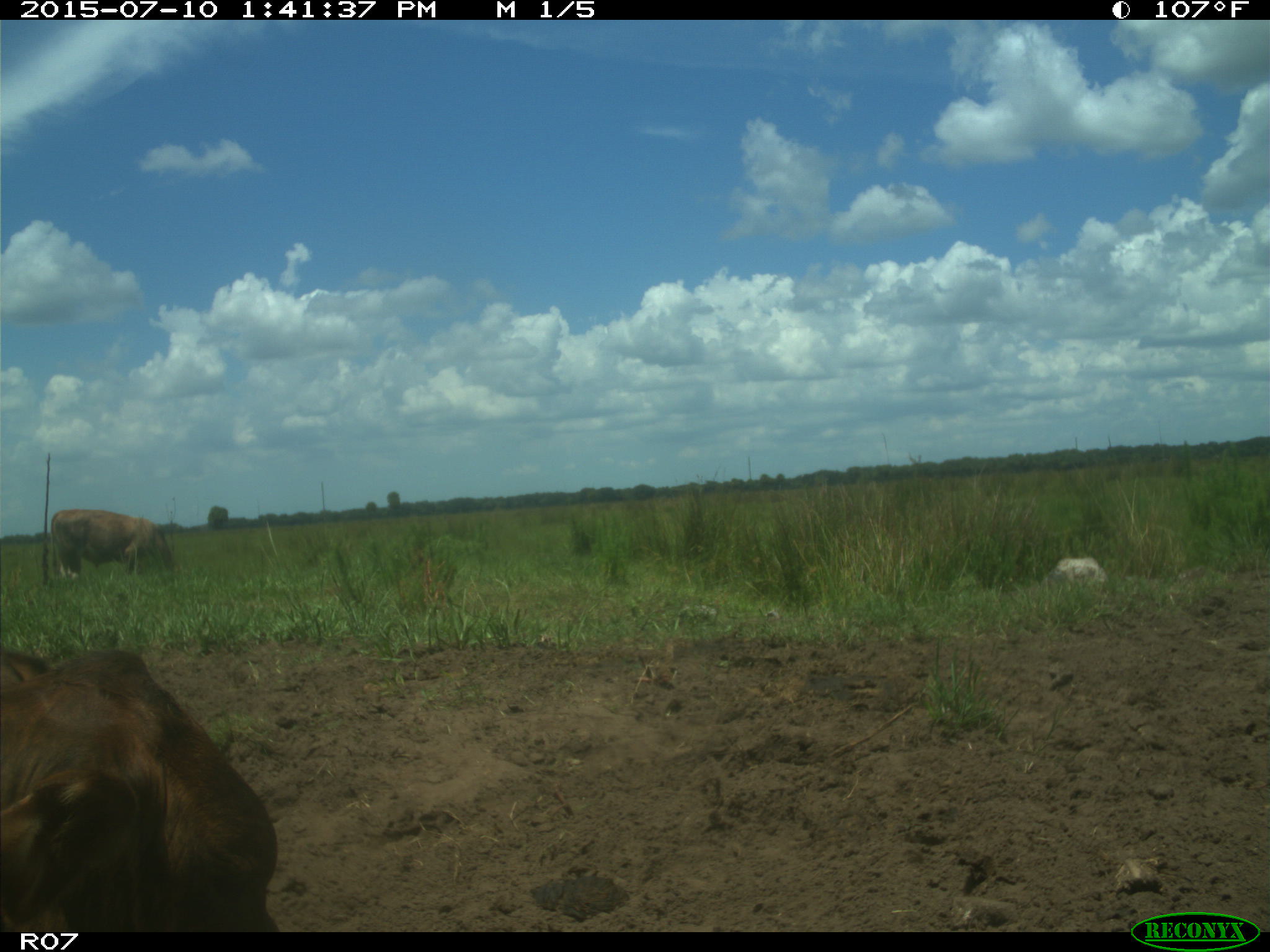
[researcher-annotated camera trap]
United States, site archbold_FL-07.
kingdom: Animalia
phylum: Chordata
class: Mammalia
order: Artiodactyla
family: Bovidae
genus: Bos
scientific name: Bos taurus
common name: domestic cow